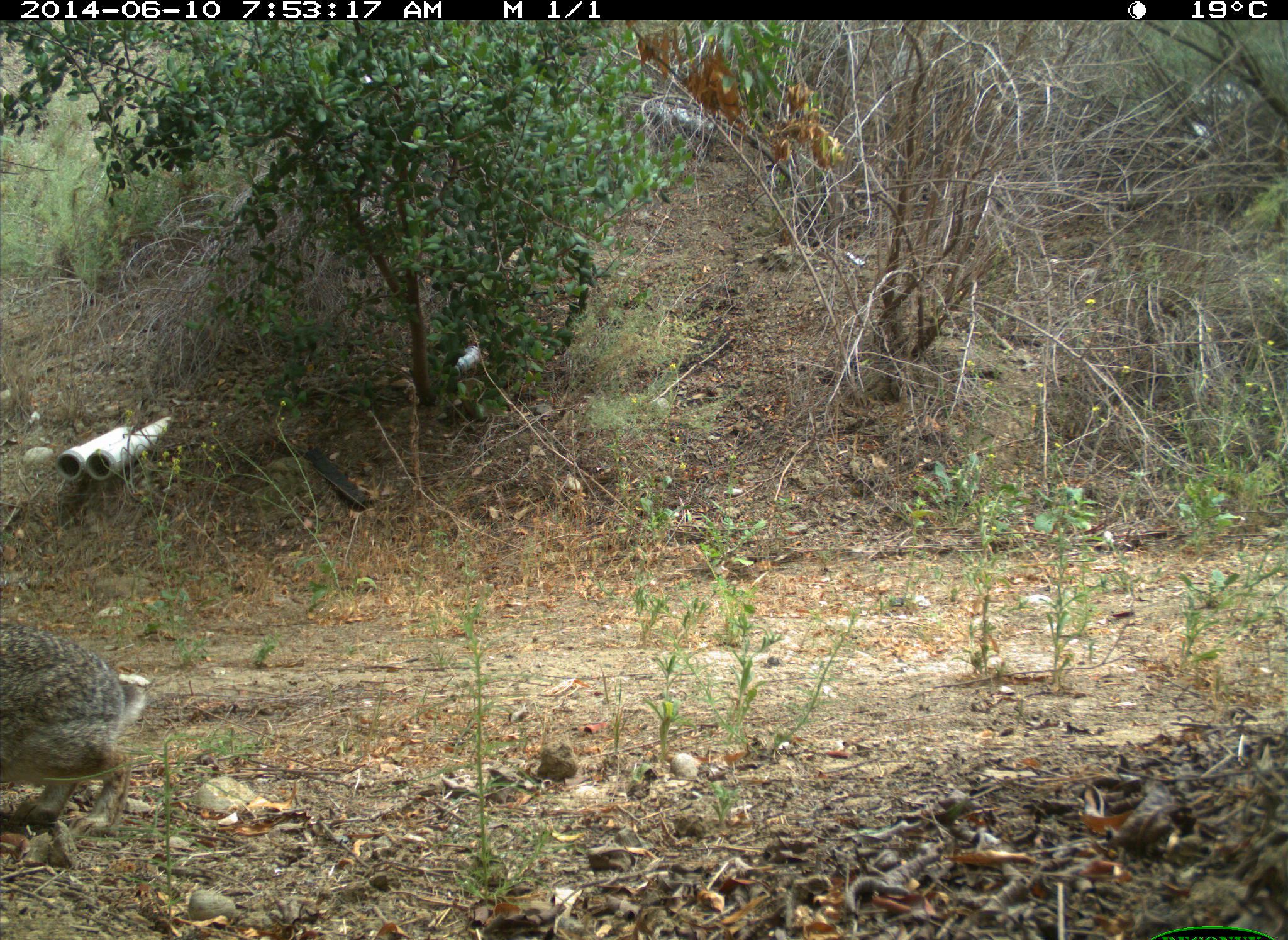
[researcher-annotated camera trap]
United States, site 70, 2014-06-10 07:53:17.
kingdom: Animalia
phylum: Chordata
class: Mammalia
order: Lagomorpha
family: Leporidae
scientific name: Leporidae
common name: rabbits and hares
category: rabbit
Rabbit (rabbits and hares) (Leporidae).